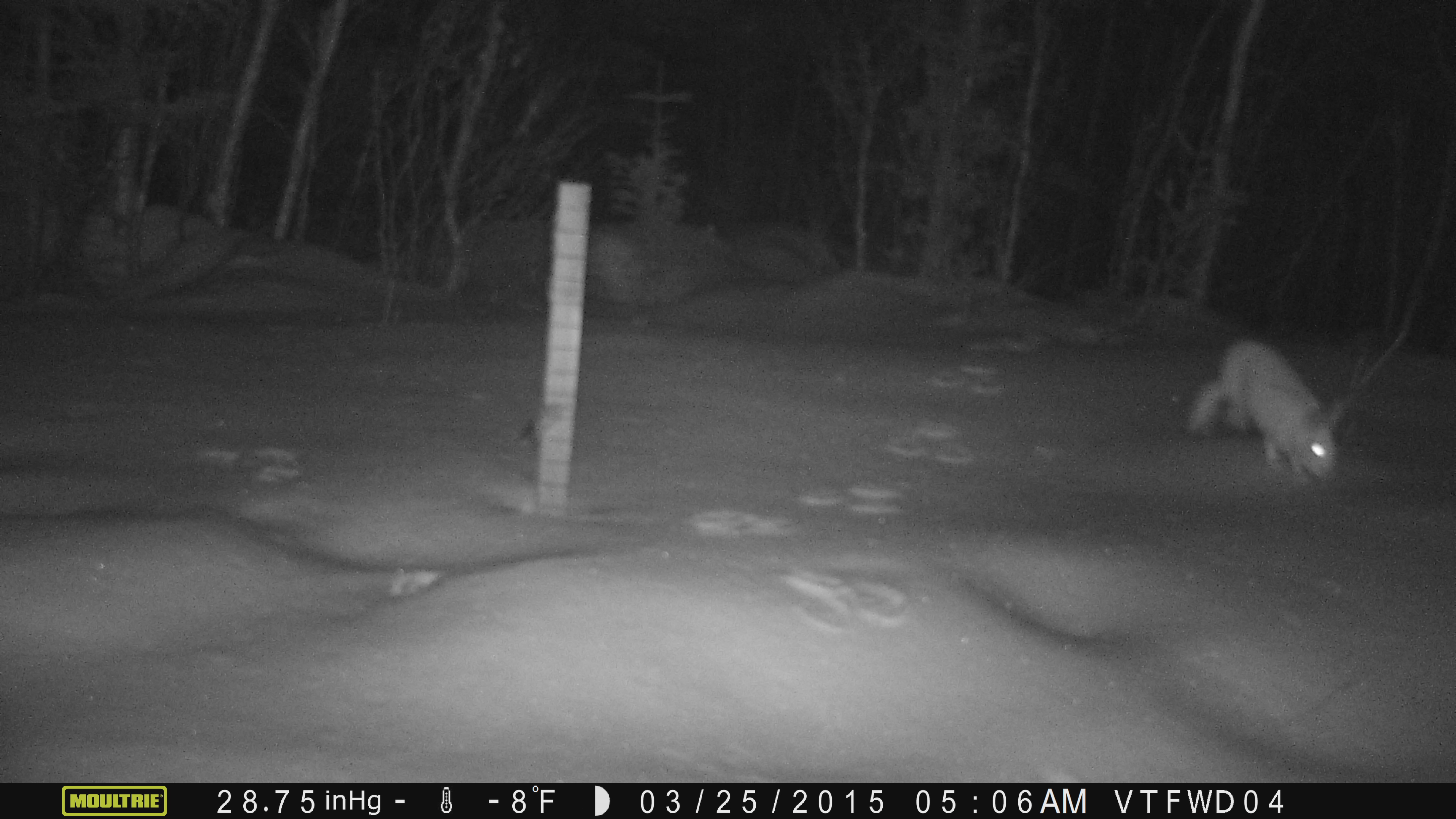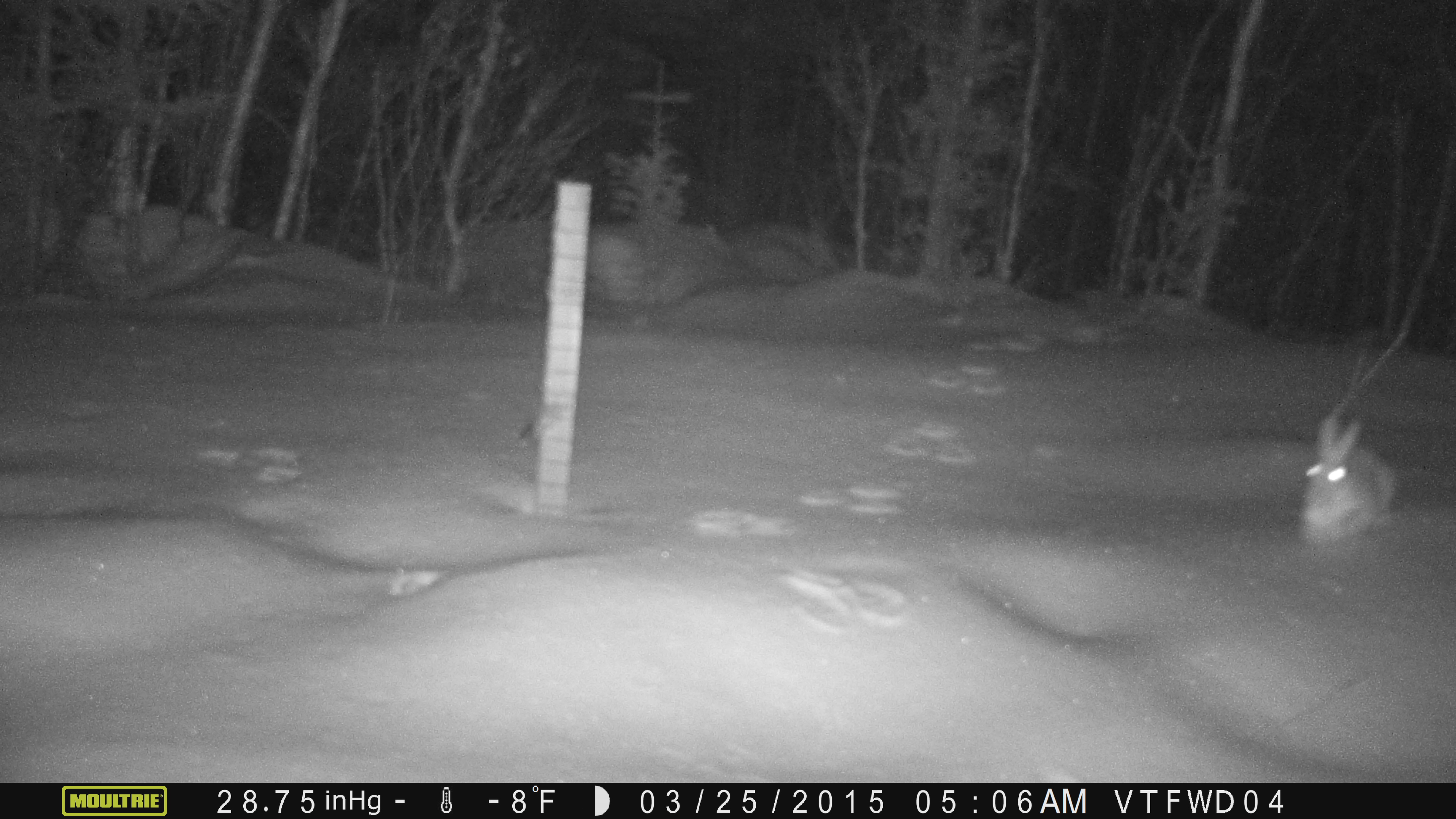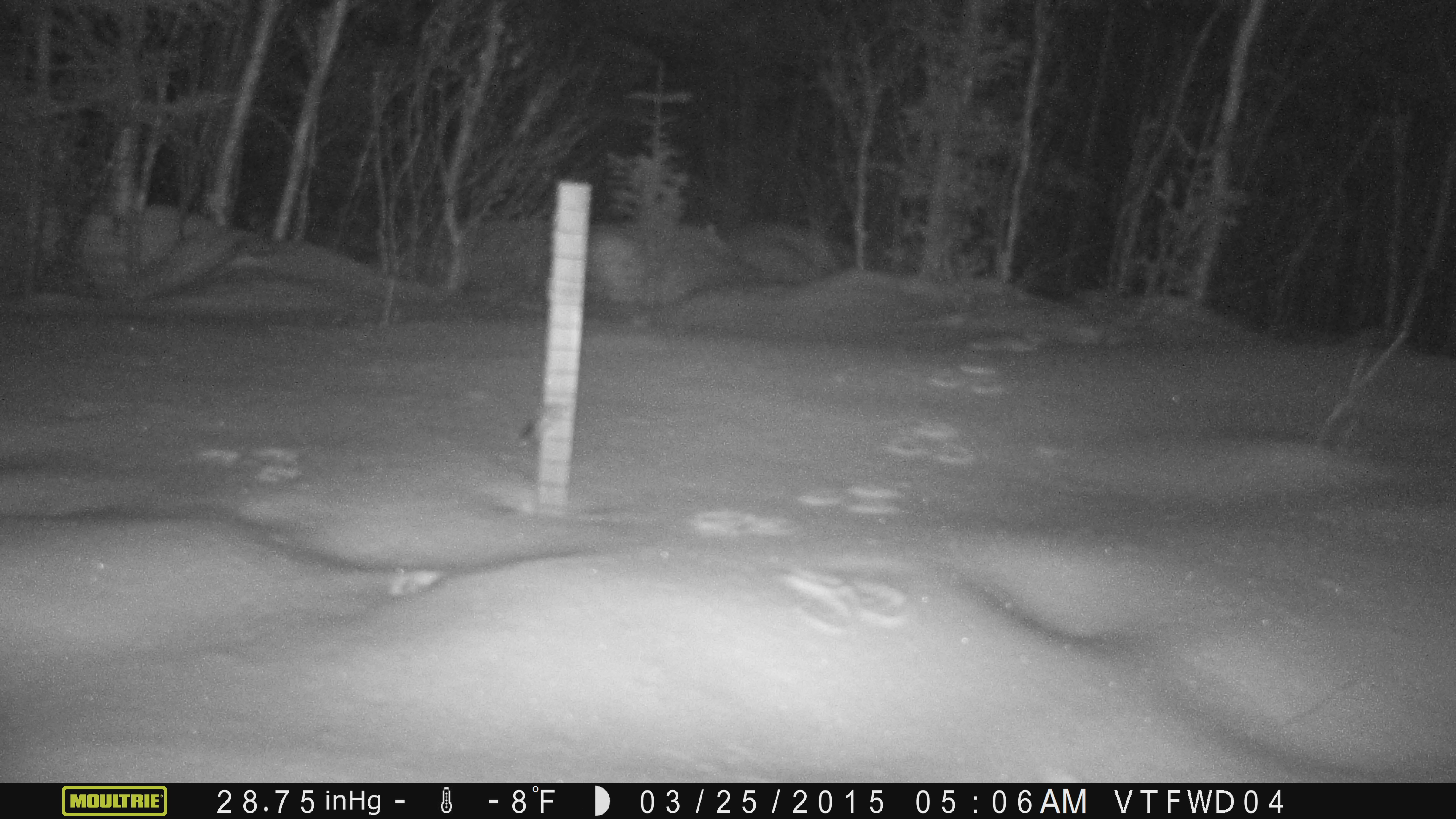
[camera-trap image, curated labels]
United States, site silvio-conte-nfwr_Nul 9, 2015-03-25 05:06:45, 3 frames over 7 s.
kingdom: Animalia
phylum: Chordata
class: Mammalia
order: Lagomorpha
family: Leporidae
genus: Lepus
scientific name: Lepus americanus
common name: snowshoe hare